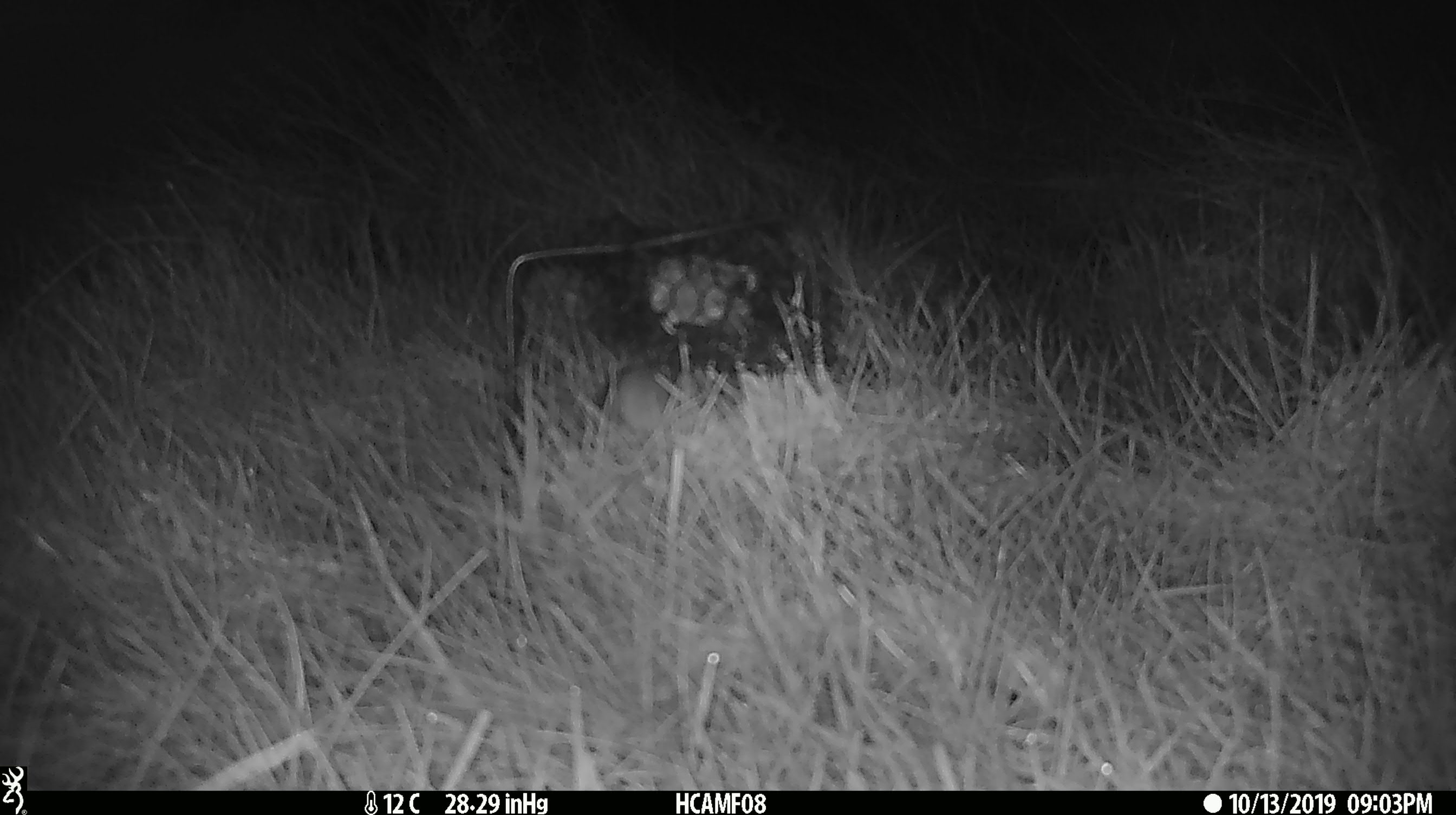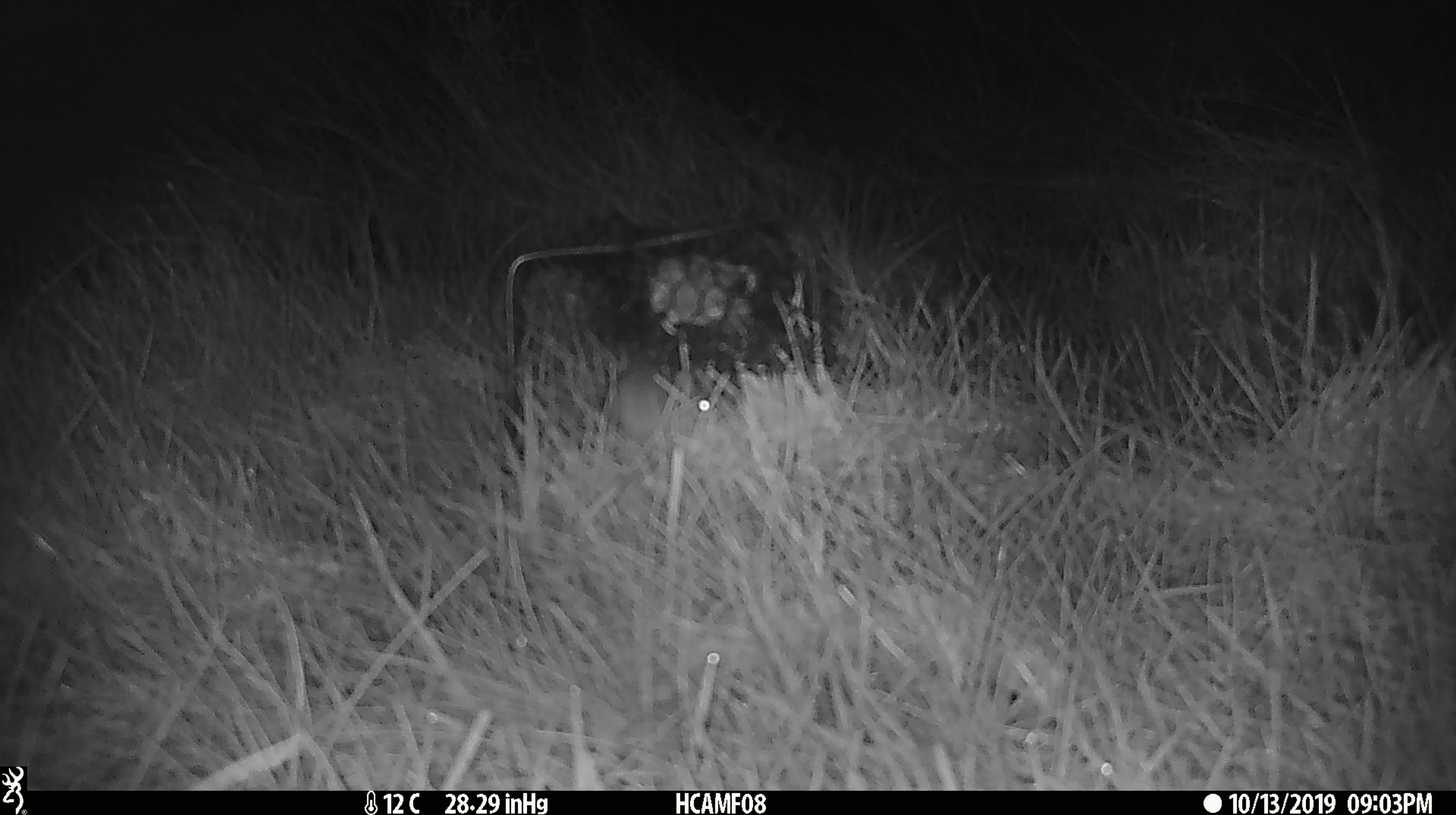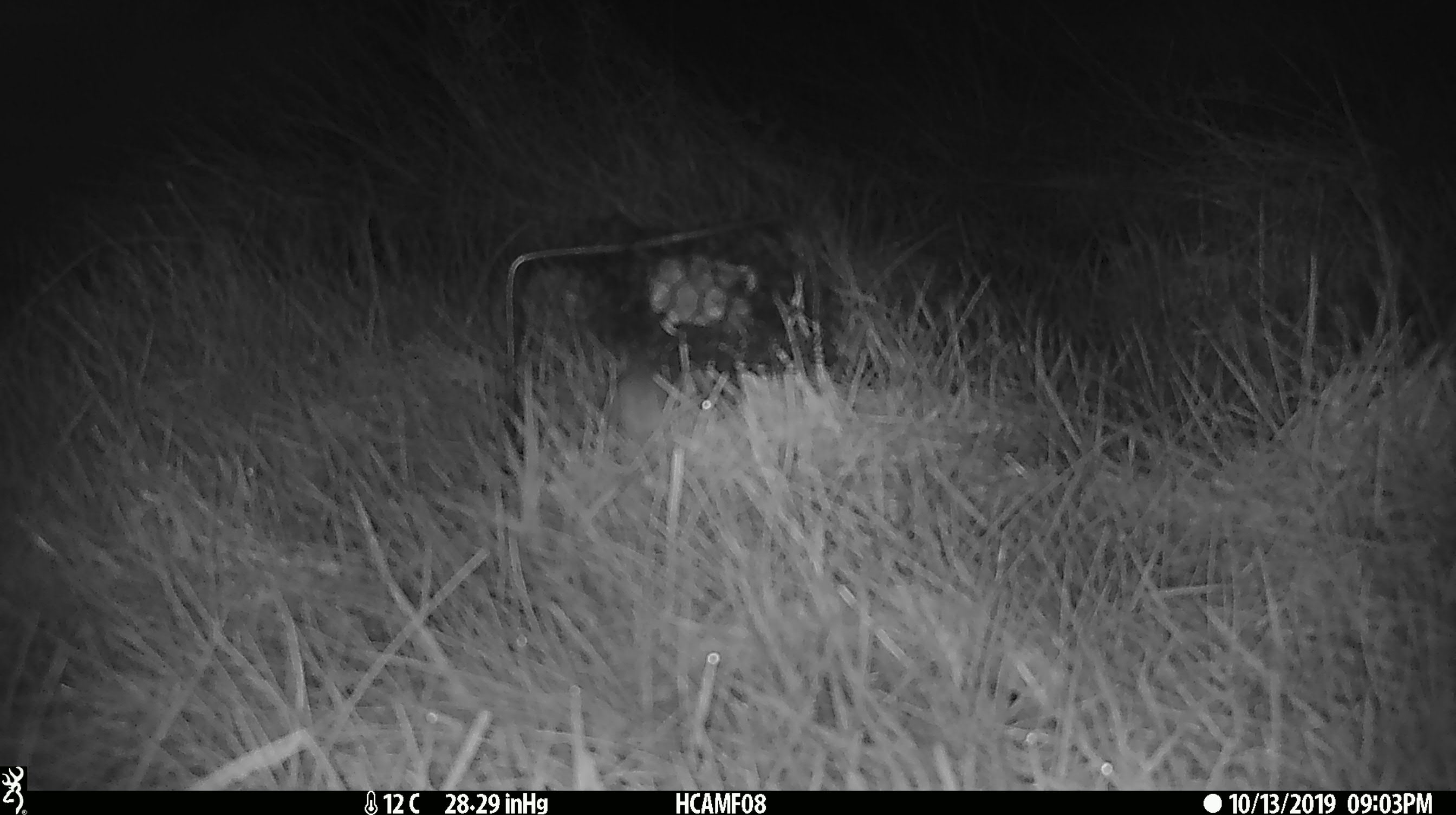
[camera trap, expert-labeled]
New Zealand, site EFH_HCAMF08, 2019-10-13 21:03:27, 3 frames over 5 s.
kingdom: Animalia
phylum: Chordata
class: Mammalia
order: Rodentia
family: Muridae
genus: Mus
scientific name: Mus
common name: mouse